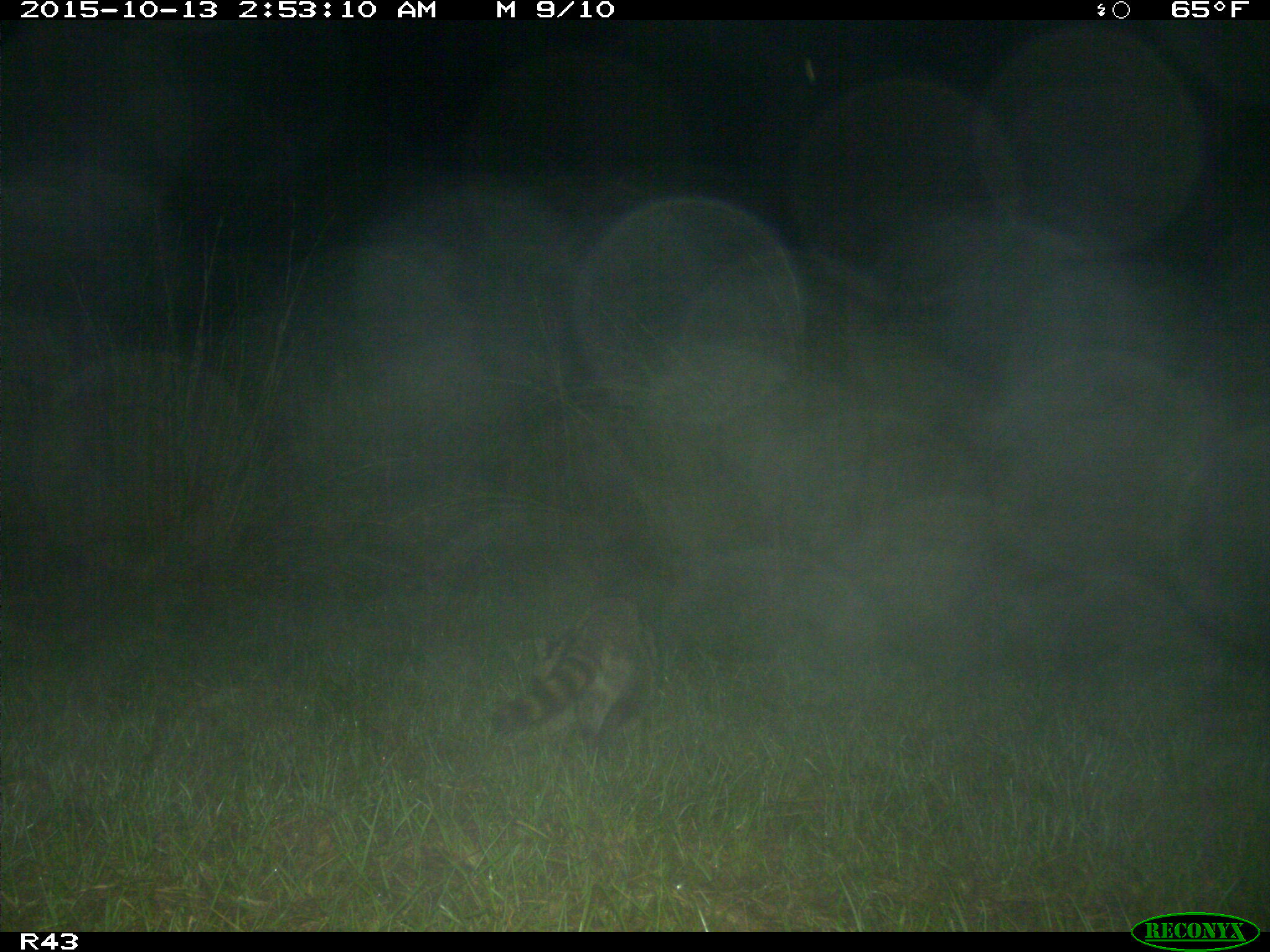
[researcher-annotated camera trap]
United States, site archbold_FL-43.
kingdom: Animalia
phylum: Chordata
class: Mammalia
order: Carnivora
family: Procyonidae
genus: Procyon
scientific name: Procyon lotor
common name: common raccoon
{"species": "Procyon lotor (common raccoon)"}